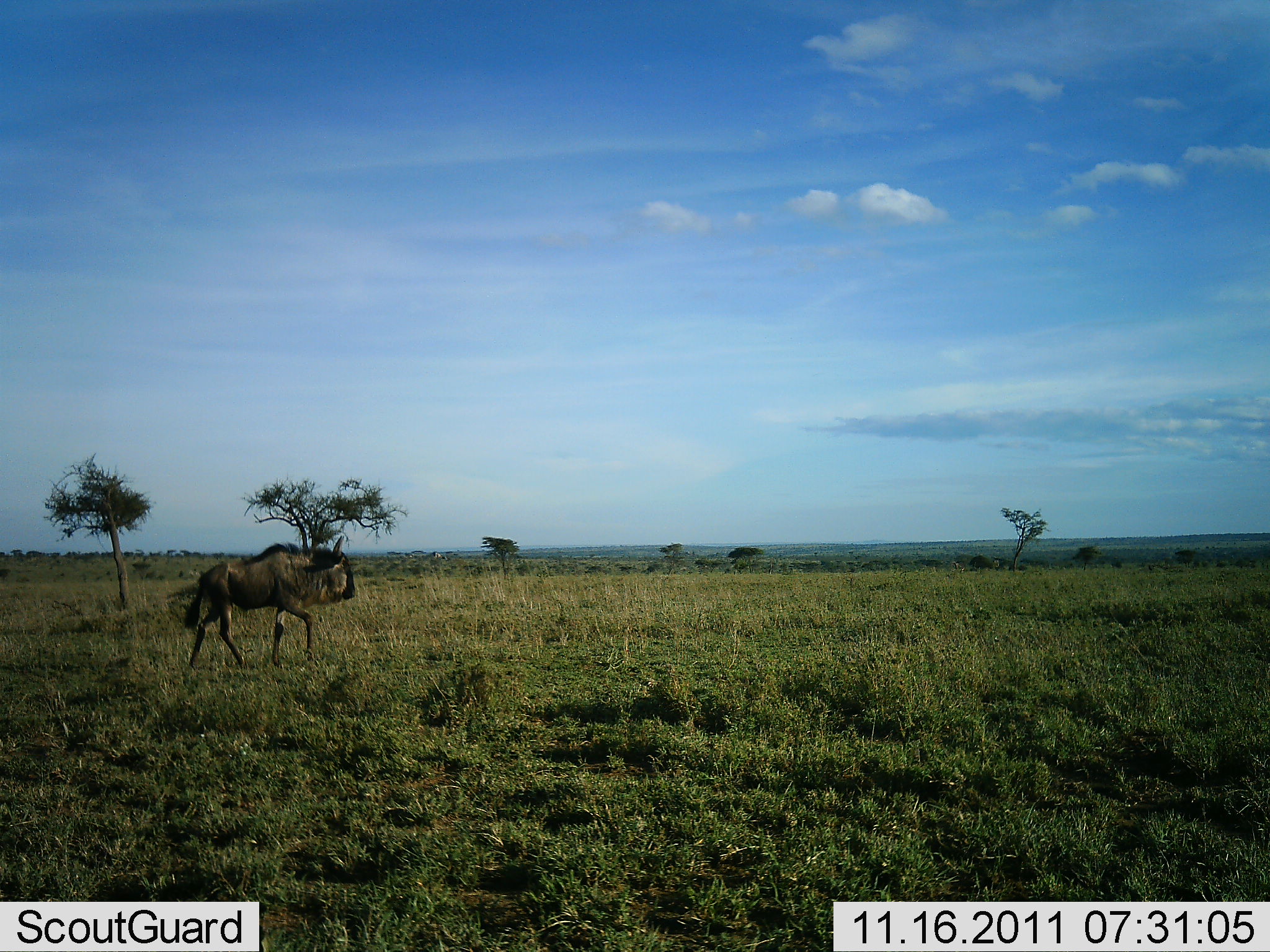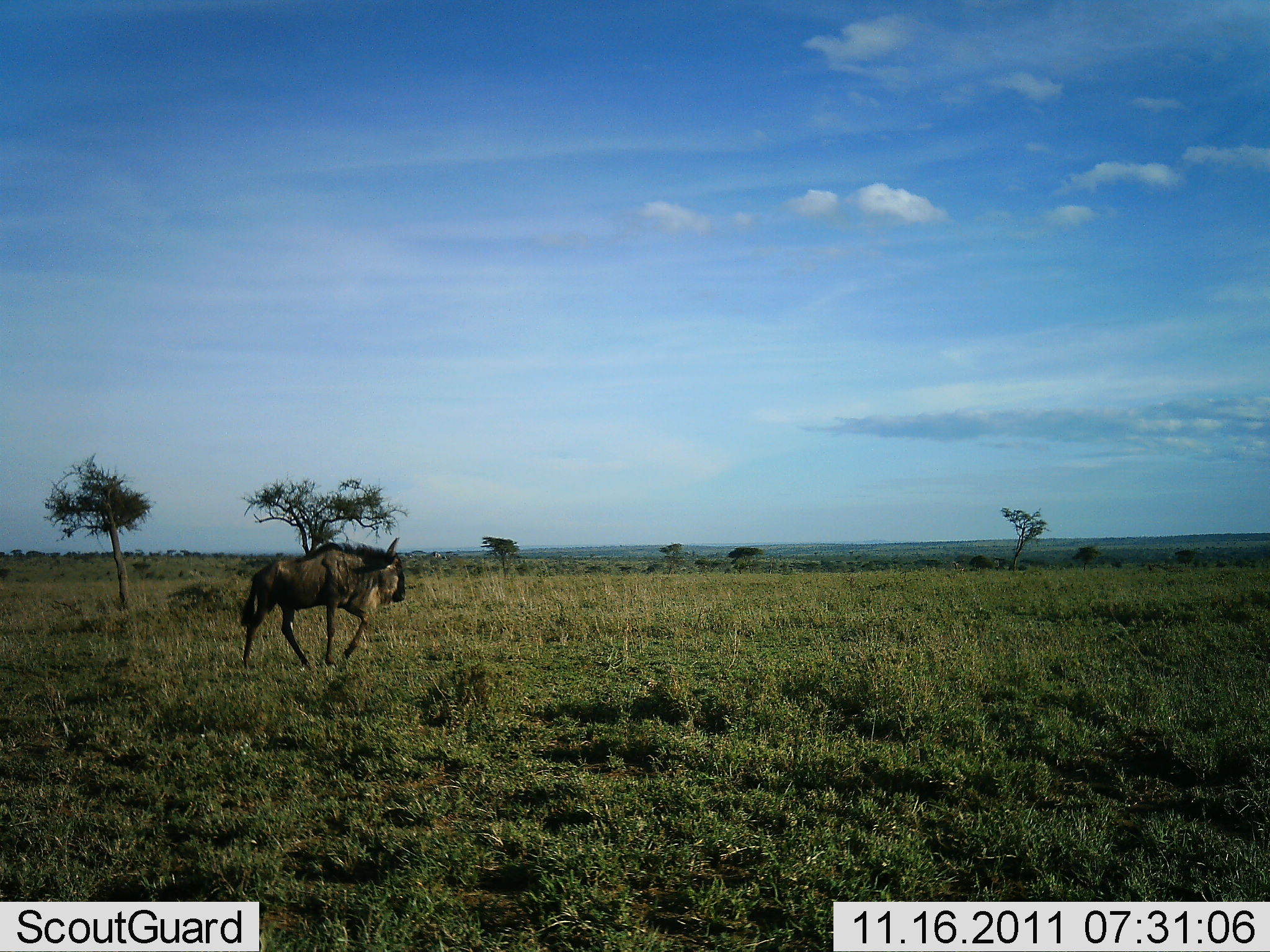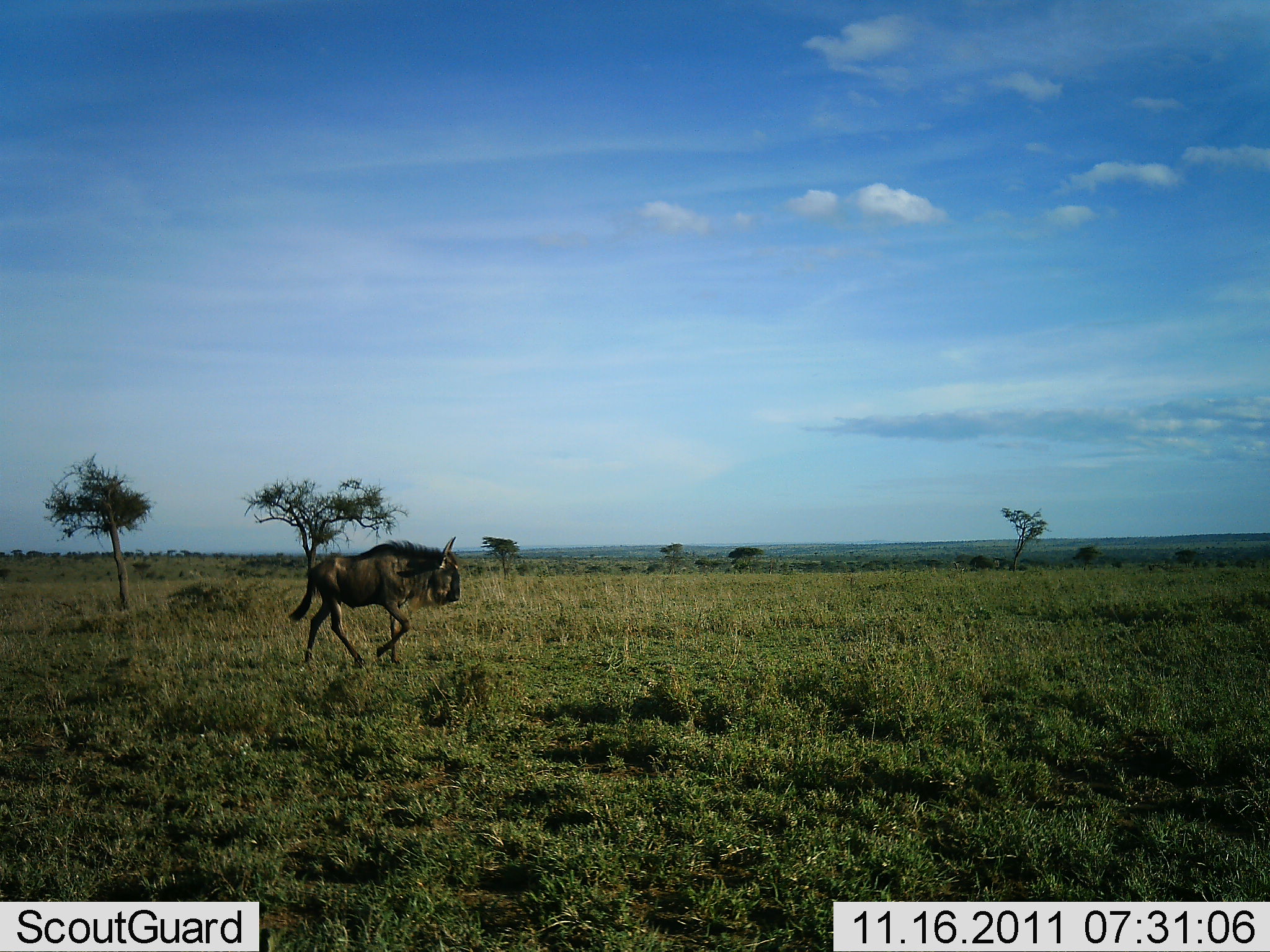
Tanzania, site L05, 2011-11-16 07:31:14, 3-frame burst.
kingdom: Animalia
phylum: Chordata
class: Mammalia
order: Artiodactyla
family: Bovidae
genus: Connochaetes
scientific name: Connochaetes taurinus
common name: blue wildebeest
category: wildebeest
Wildebeest (blue wildebeest) (Connochaetes taurinus), count 1. Behavior (volunteer vote fractions): standing 7%, resting 0%, moving 100%, interacting 0%. Young present (vote fraction): 0%. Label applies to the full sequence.